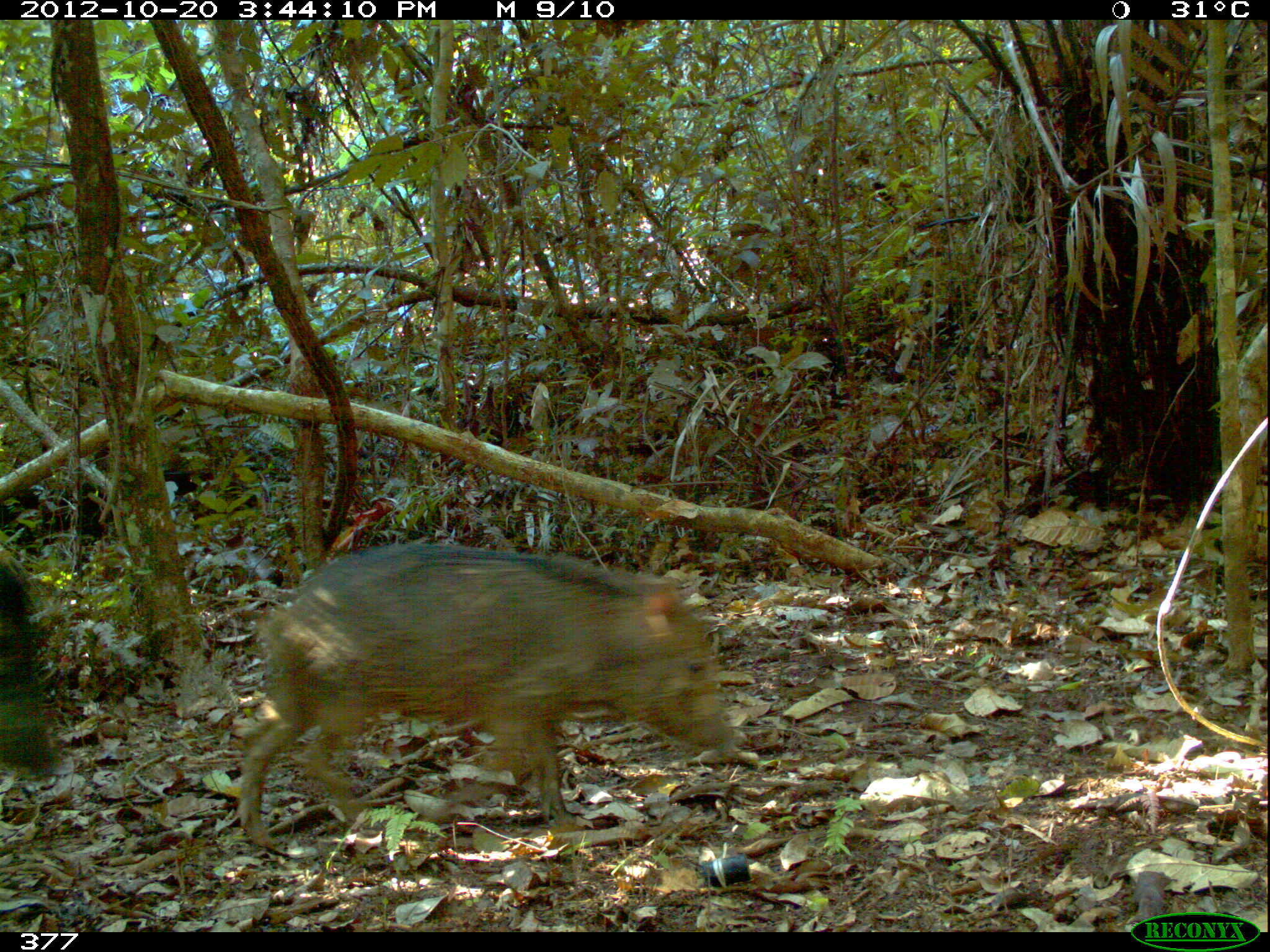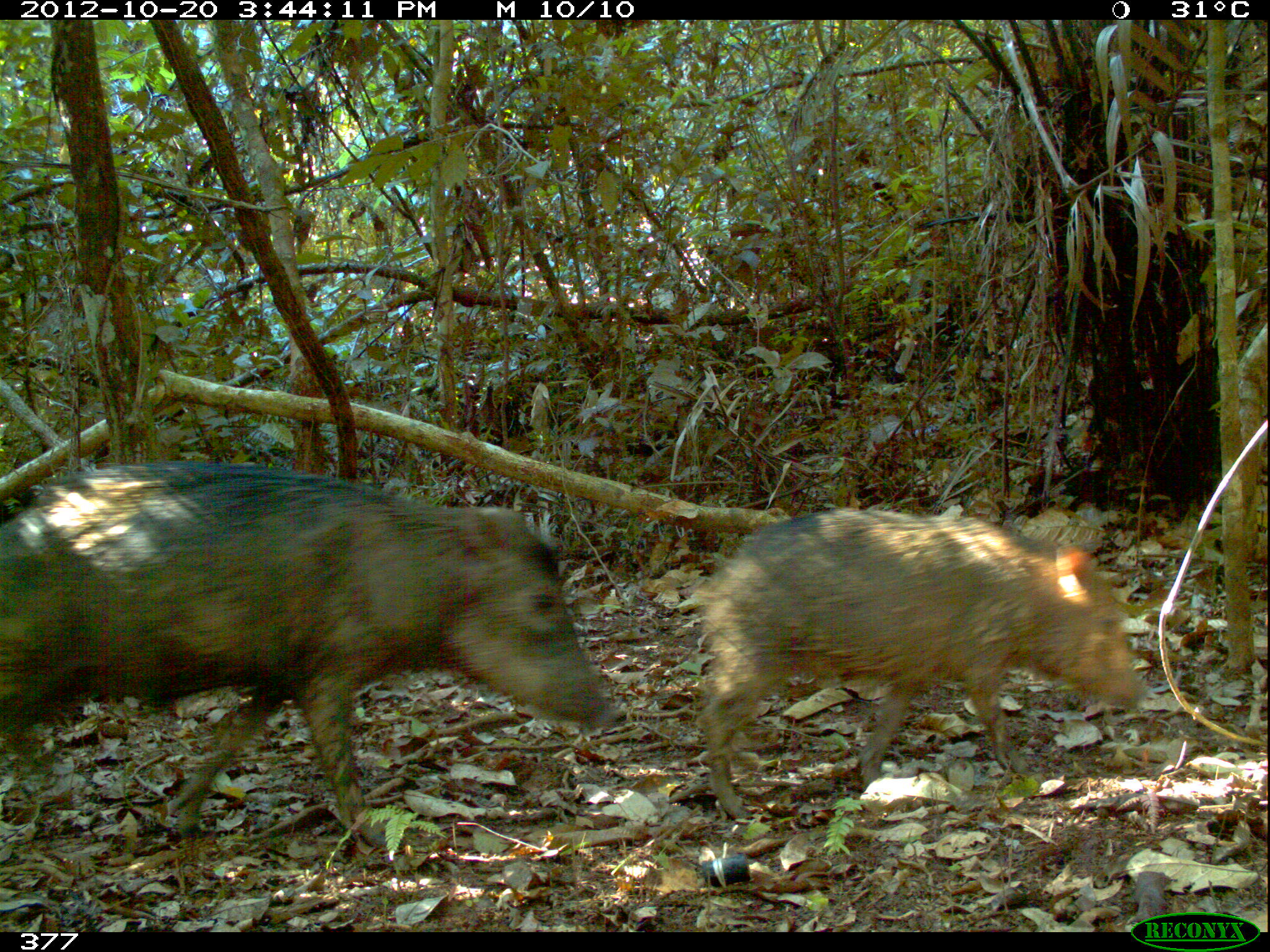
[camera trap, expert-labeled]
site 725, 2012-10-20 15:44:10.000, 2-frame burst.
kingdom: Animalia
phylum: Chordata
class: Mammalia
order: Artiodactyla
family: Tayassuidae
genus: Tayassu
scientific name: Tayassu pecari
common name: white-lipped peccary